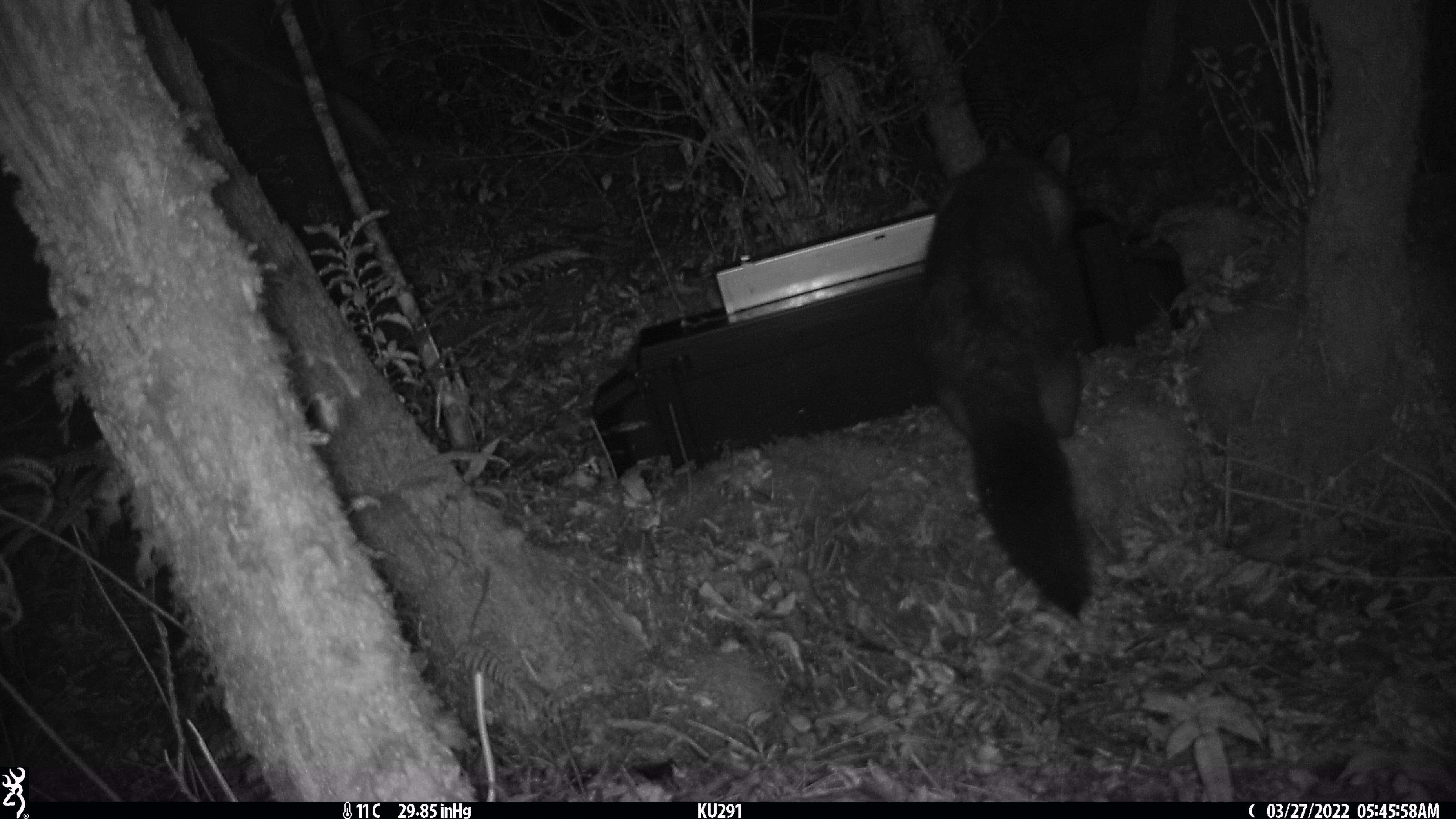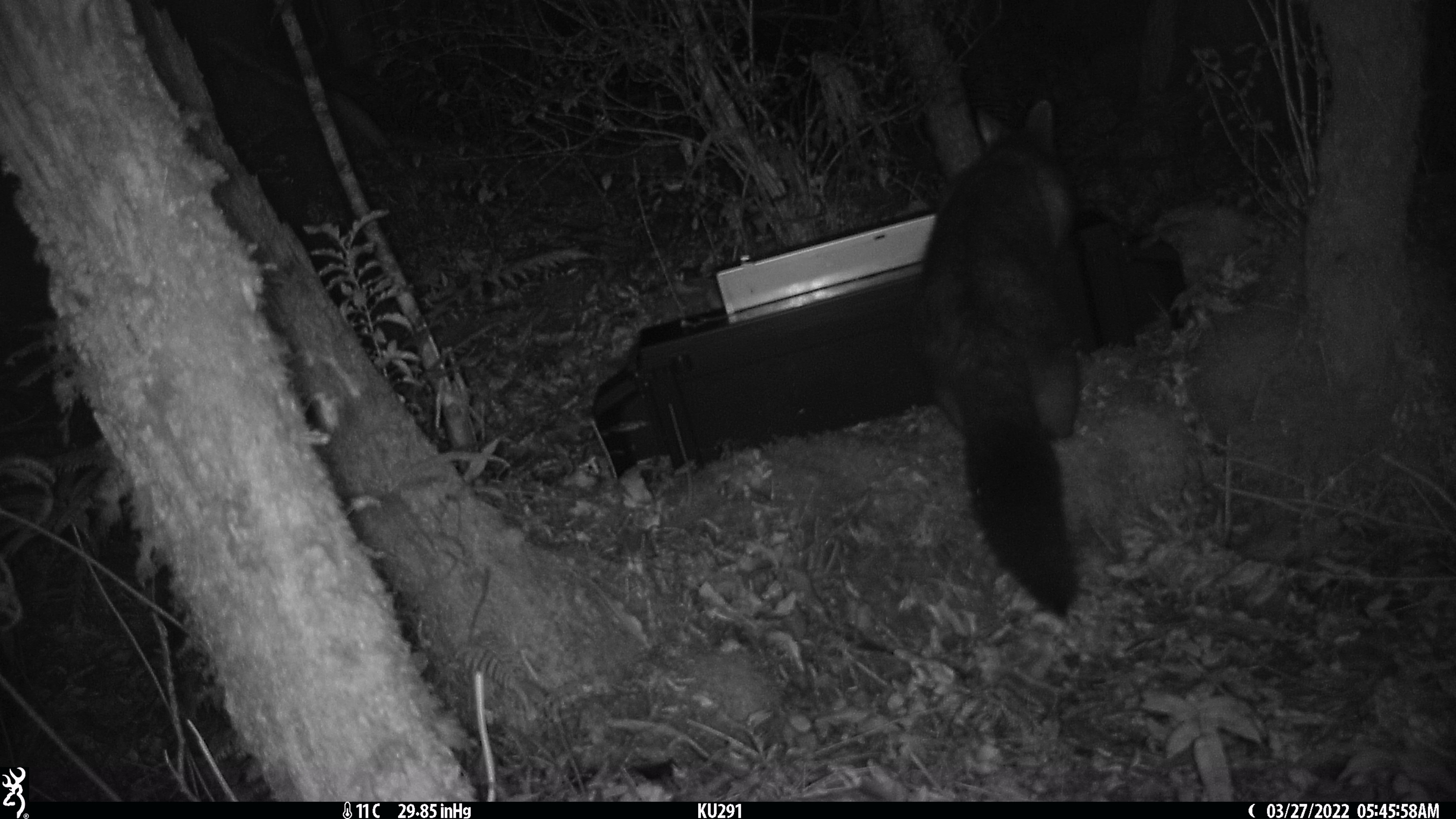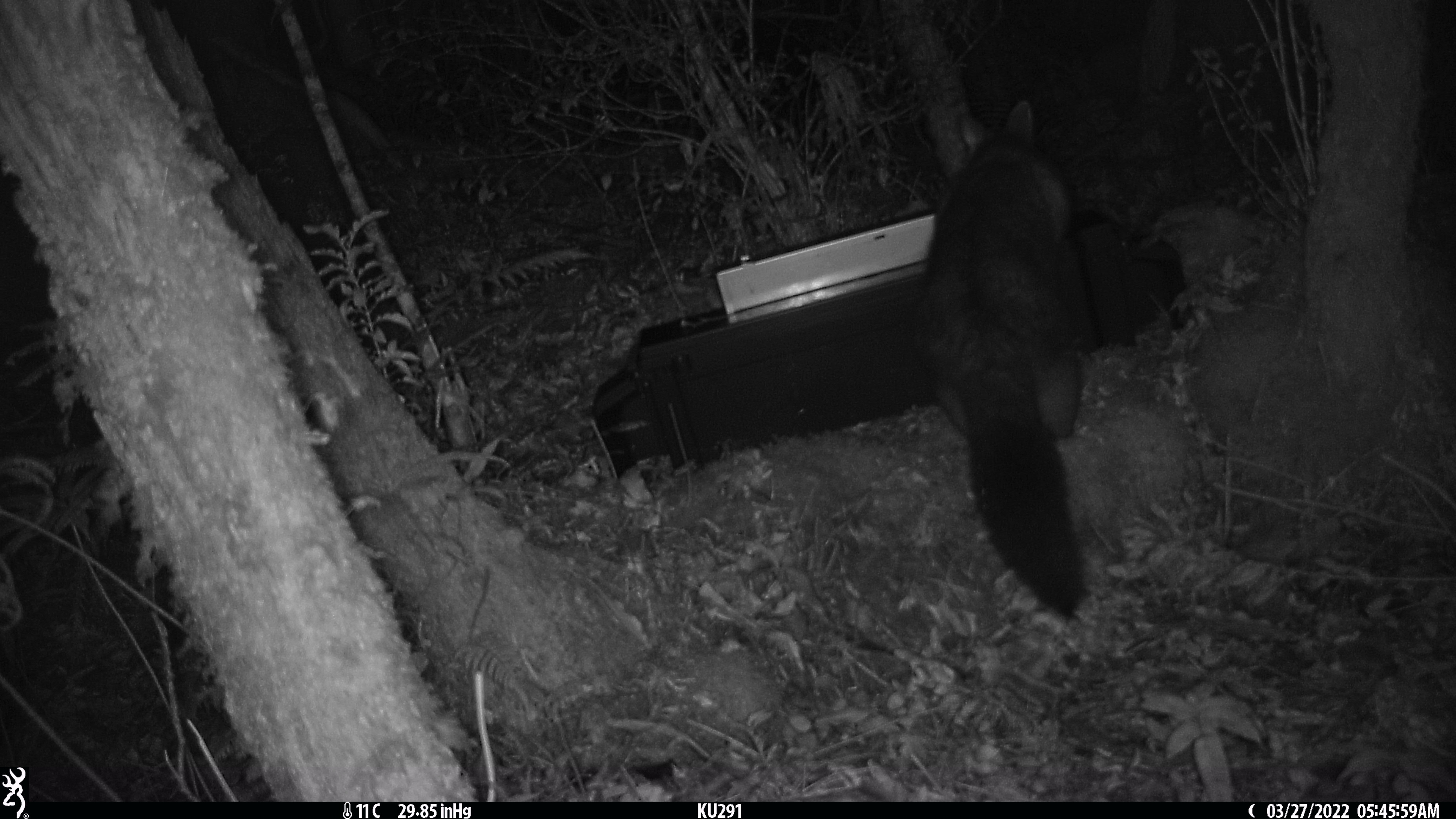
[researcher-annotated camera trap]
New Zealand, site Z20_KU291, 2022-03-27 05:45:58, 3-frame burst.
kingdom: Animalia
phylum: Chordata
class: Mammalia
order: Diprotodontia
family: Phalangeridae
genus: Trichosurus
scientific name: Trichosurus vulpecula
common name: common brushtail possum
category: possum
Possum (common brushtail possum) (Trichosurus vulpecula).